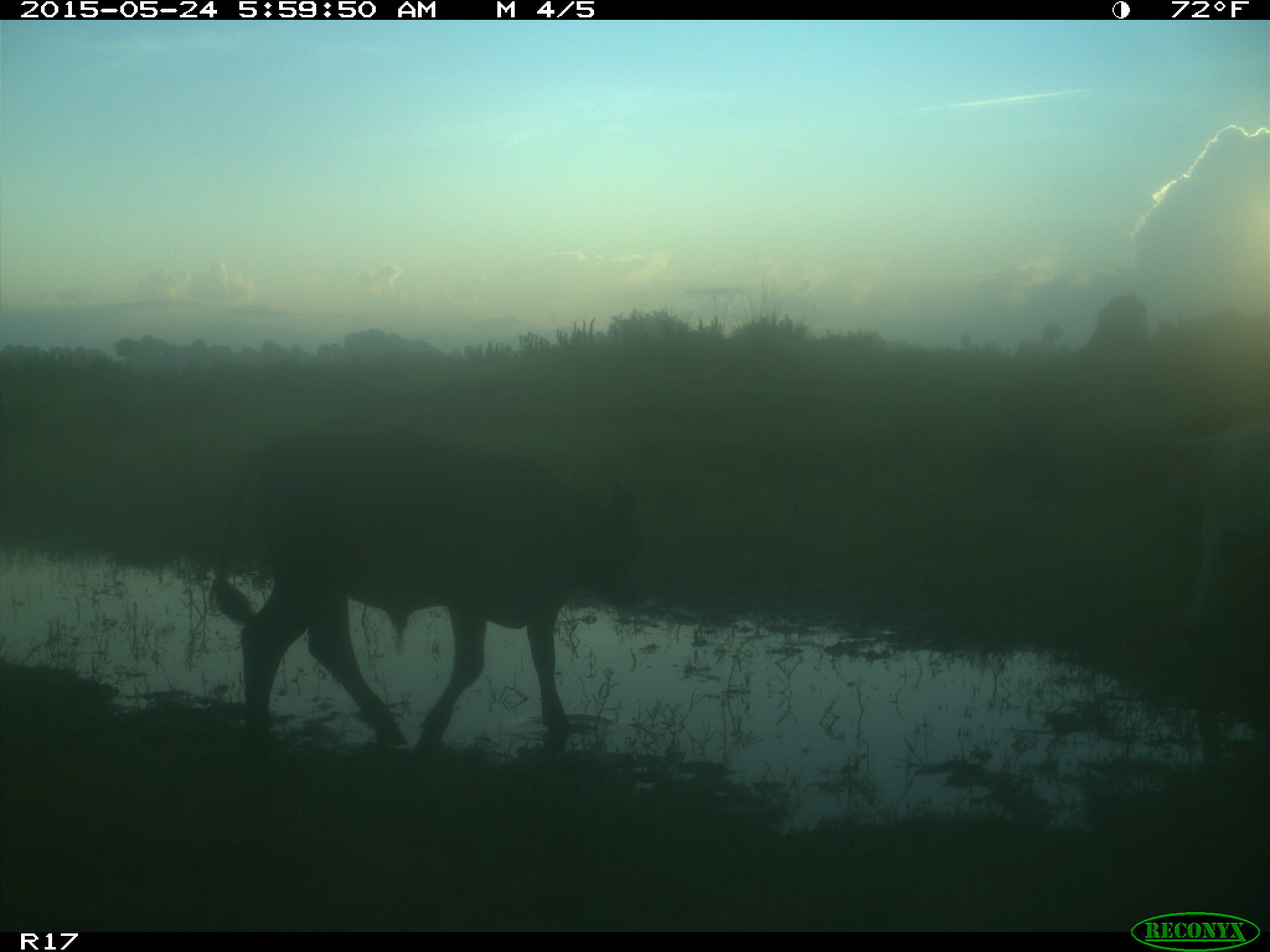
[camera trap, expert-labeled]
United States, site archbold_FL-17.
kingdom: Animalia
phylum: Chordata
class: Mammalia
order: Artiodactyla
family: Bovidae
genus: Bos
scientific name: Bos taurus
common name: domestic cow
Bos taurus (domestic cow).